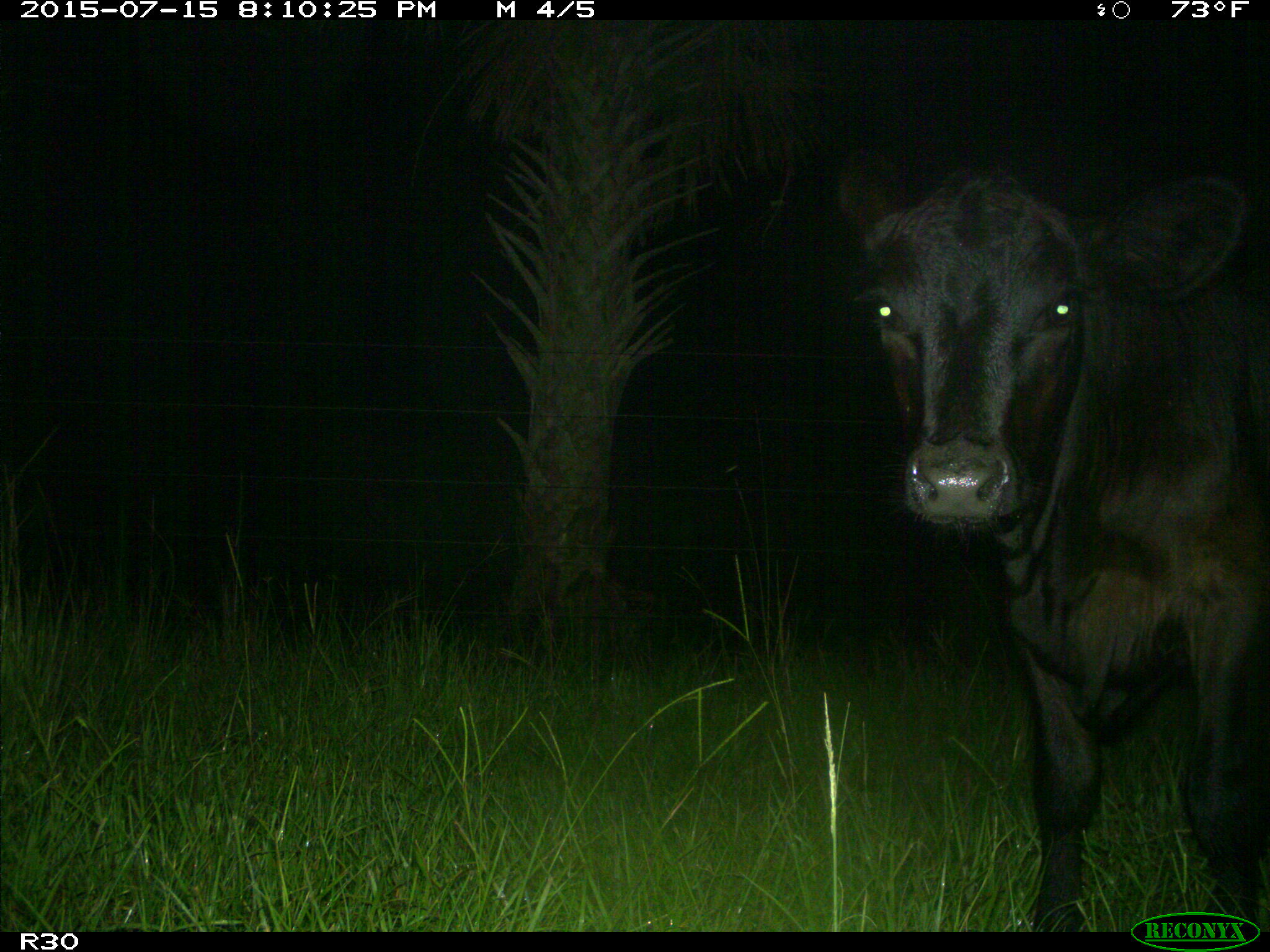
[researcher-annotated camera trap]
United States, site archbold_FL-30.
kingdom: Animalia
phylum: Chordata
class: Mammalia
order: Artiodactyla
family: Bovidae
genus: Bos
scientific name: Bos taurus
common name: domestic cow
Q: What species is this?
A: Bos taurus (domestic cow).